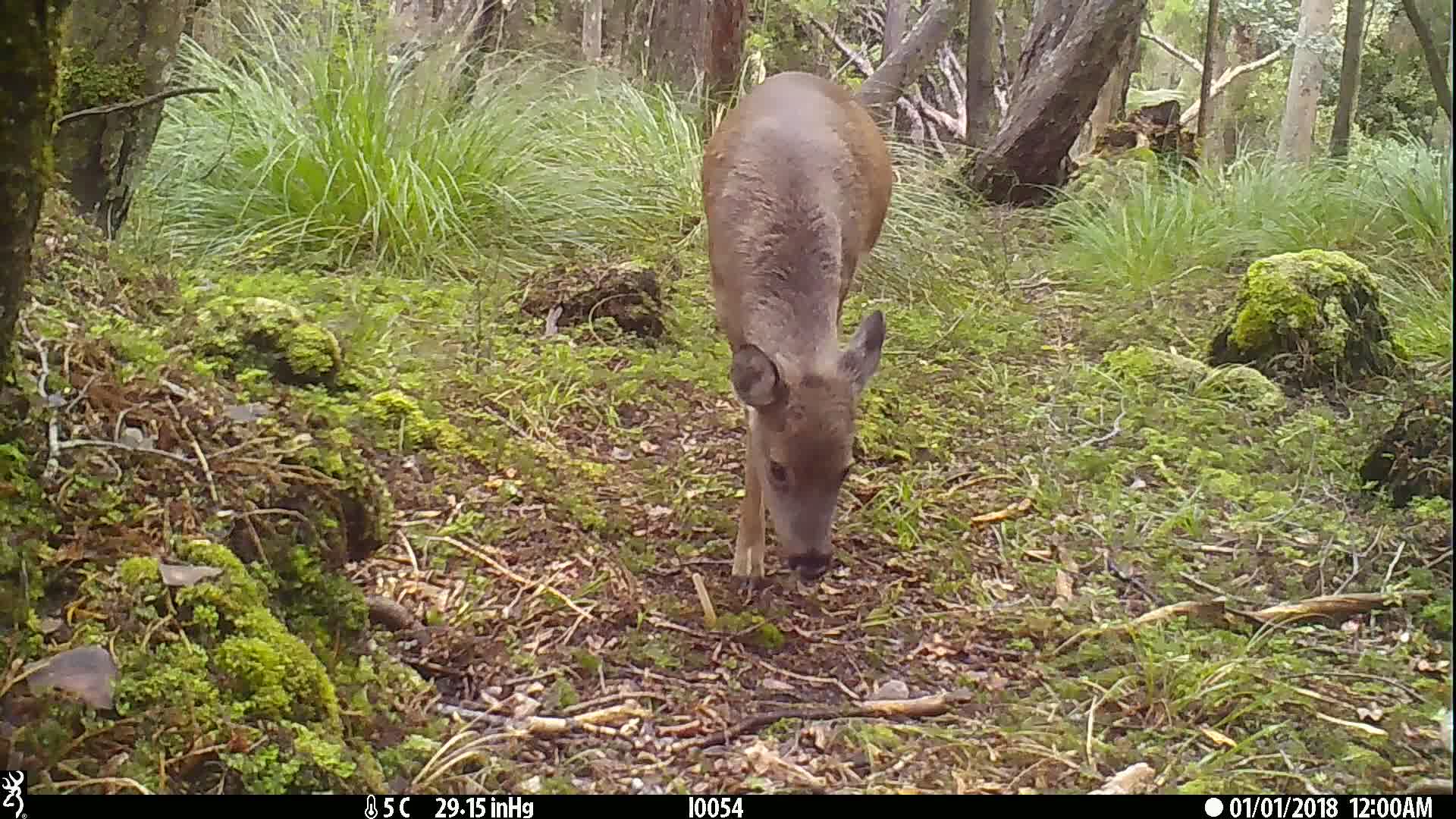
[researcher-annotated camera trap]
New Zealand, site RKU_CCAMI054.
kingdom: Animalia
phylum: Chordata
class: Mammalia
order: Artiodactyla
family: Cervidae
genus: Odocoileus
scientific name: Odocoileus virginianus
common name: white-tailed deer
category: white tailed deer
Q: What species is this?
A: White tailed deer (white-tailed deer) (Odocoileus virginianus).